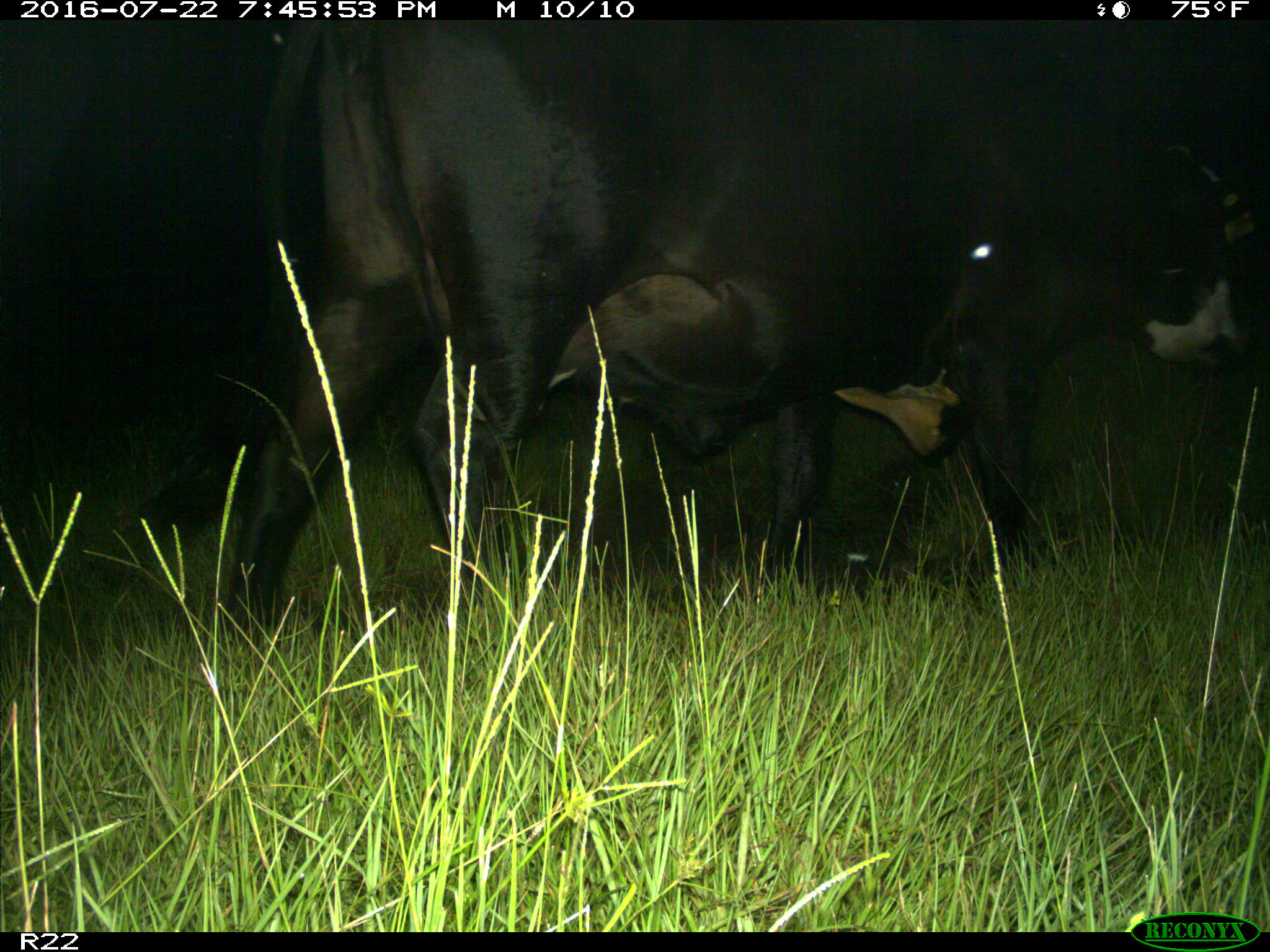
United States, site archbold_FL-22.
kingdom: Animalia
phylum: Chordata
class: Mammalia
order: Artiodactyla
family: Bovidae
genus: Bos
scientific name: Bos taurus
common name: domestic cow